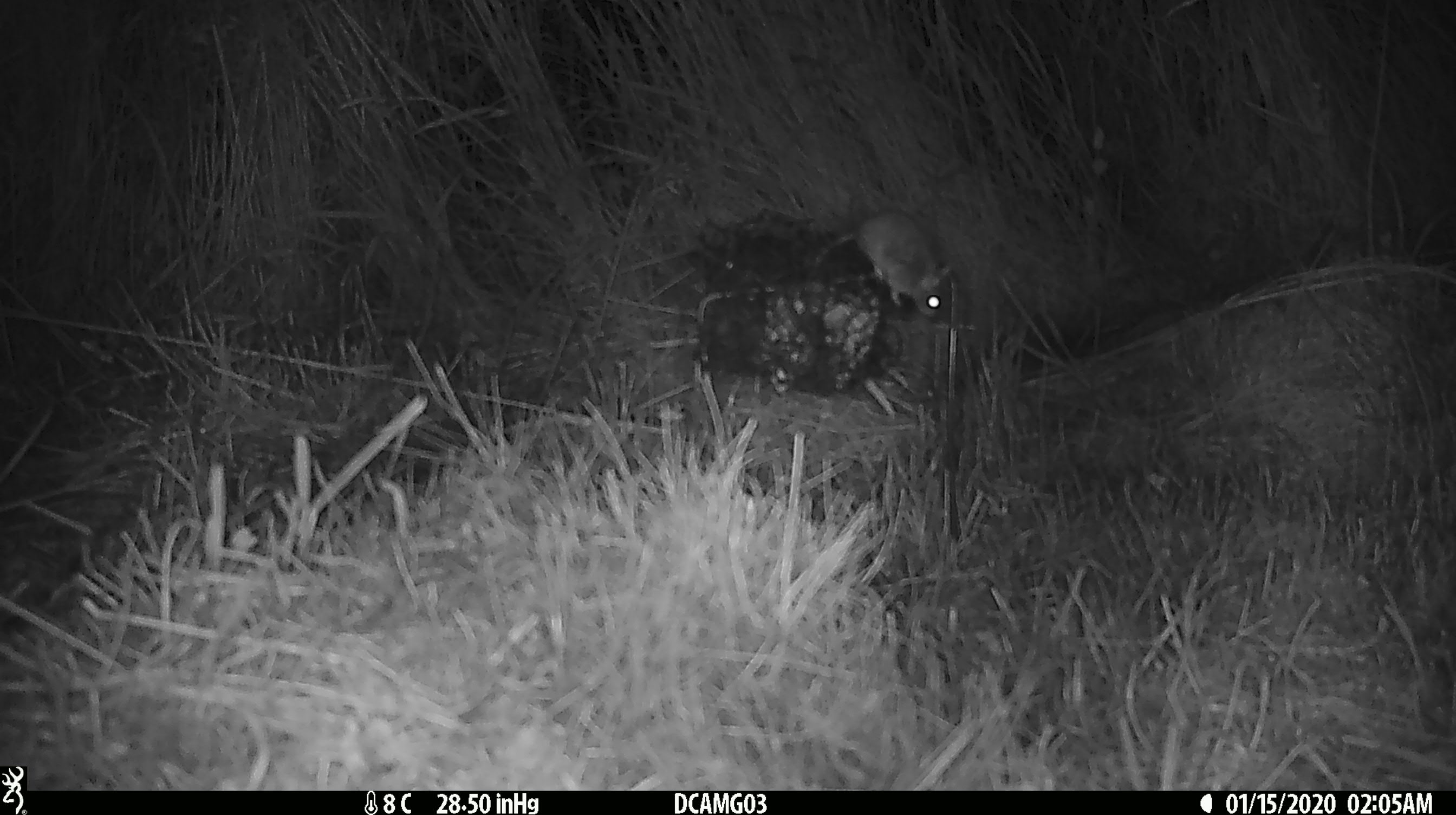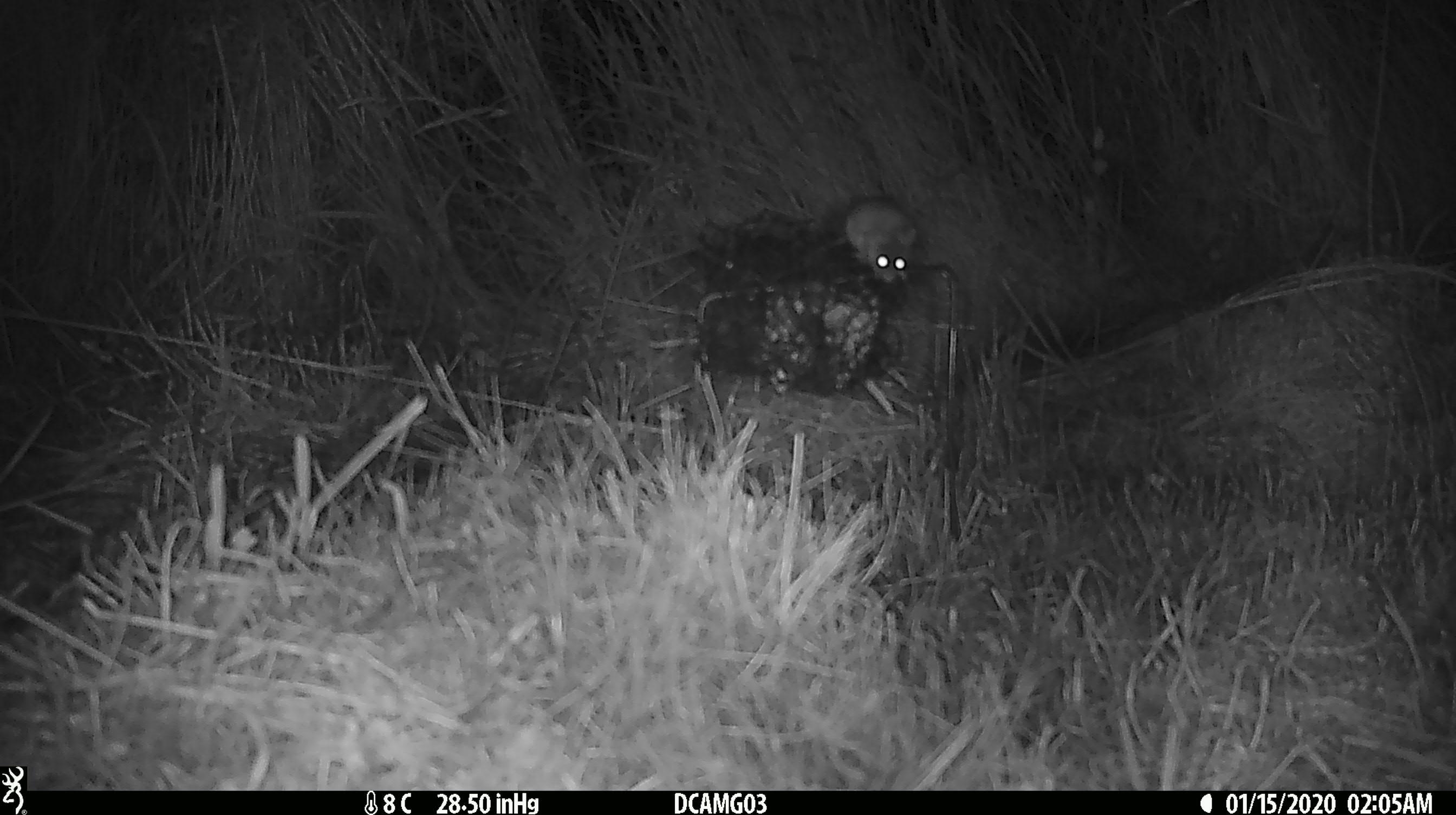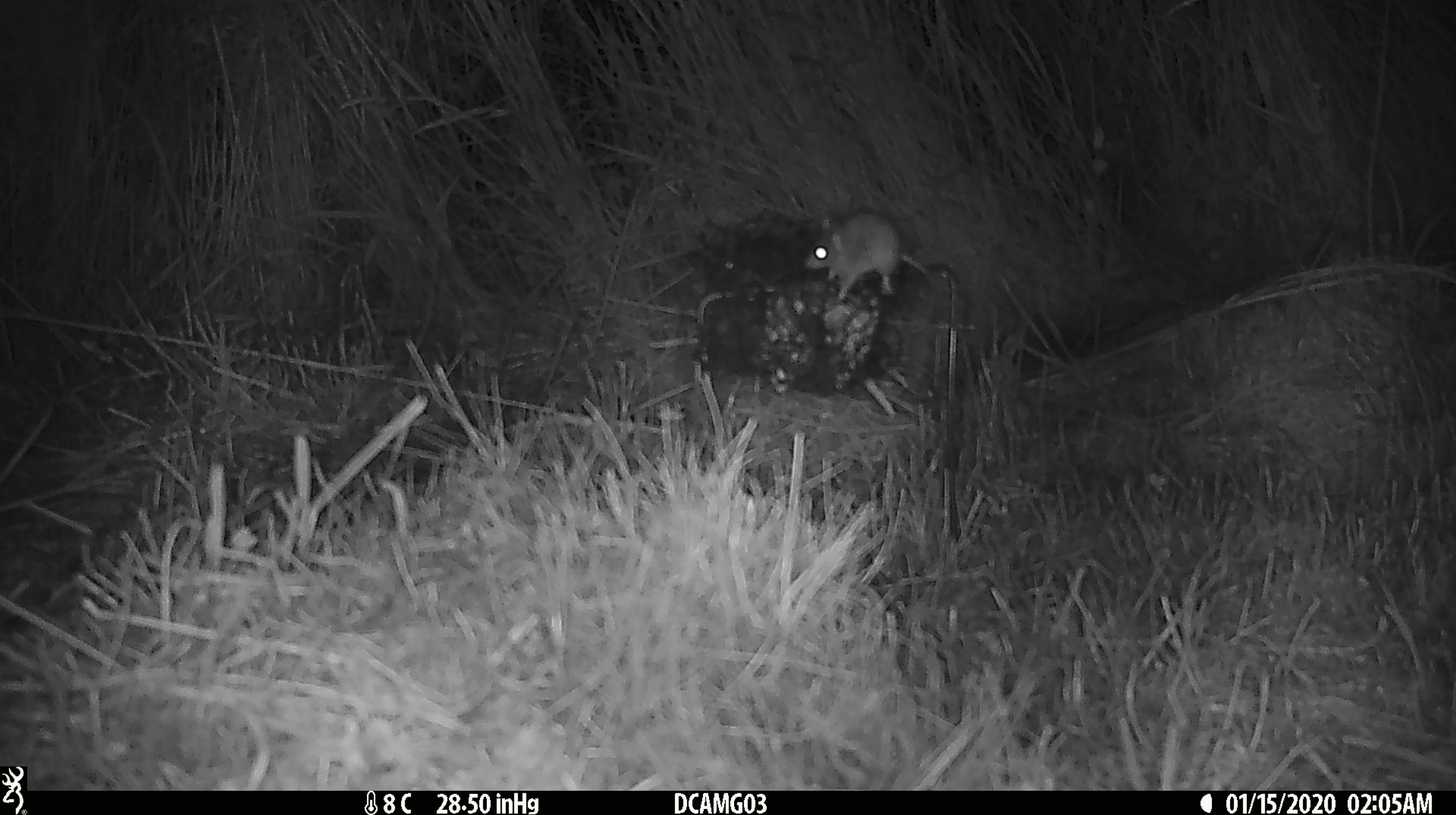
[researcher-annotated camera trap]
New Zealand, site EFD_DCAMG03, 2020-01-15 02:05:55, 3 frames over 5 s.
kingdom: Animalia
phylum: Chordata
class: Mammalia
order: Rodentia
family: Muridae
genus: Mus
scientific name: Mus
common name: mouse